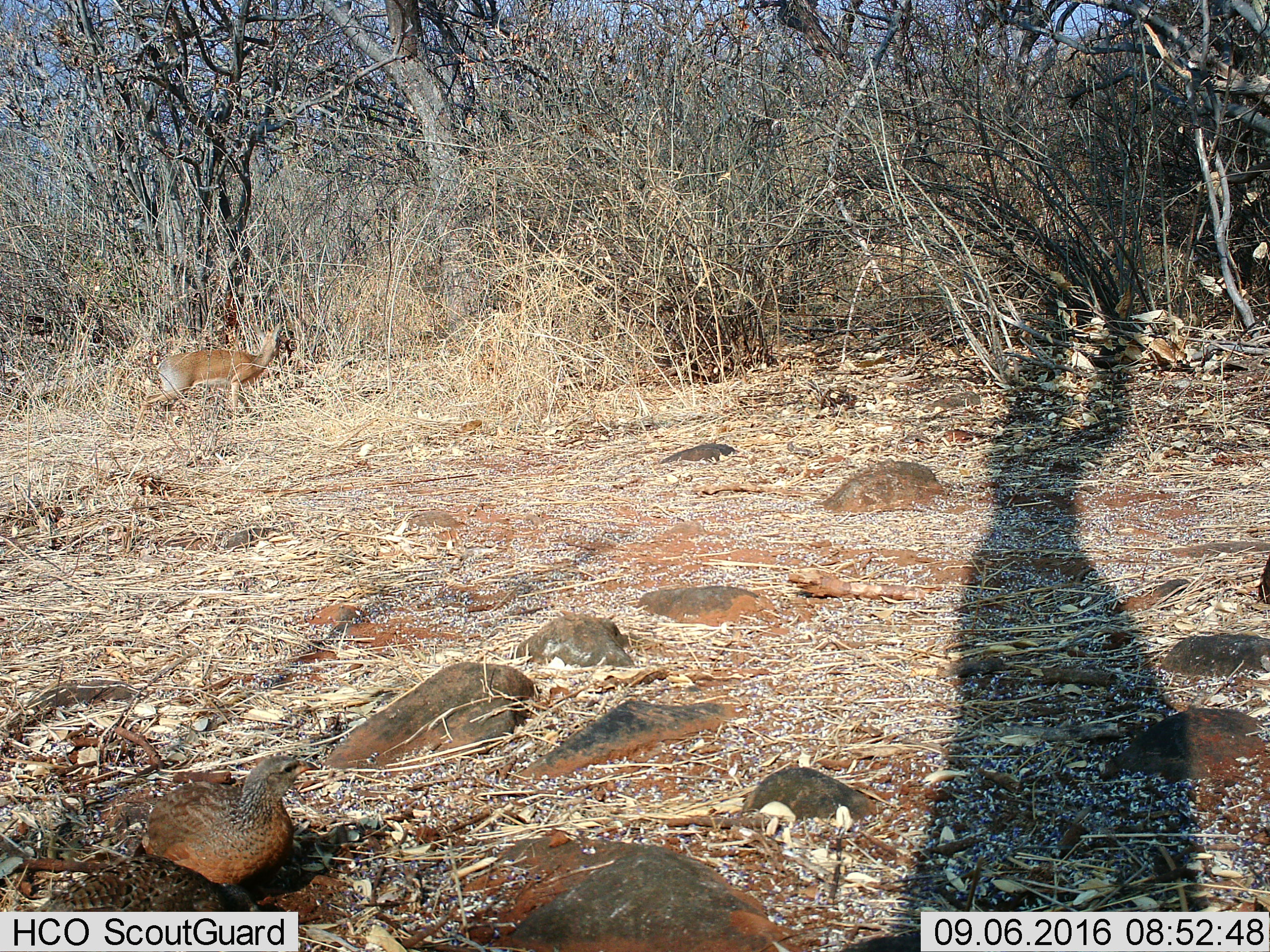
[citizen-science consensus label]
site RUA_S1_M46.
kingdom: Animalia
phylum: Chordata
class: Mammalia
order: Artiodactyla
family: Bovidae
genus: Madoqua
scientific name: Madoqua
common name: dik-dik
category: dikdik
Dikdik (dik-dik) (Madoqua), count 1. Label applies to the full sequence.